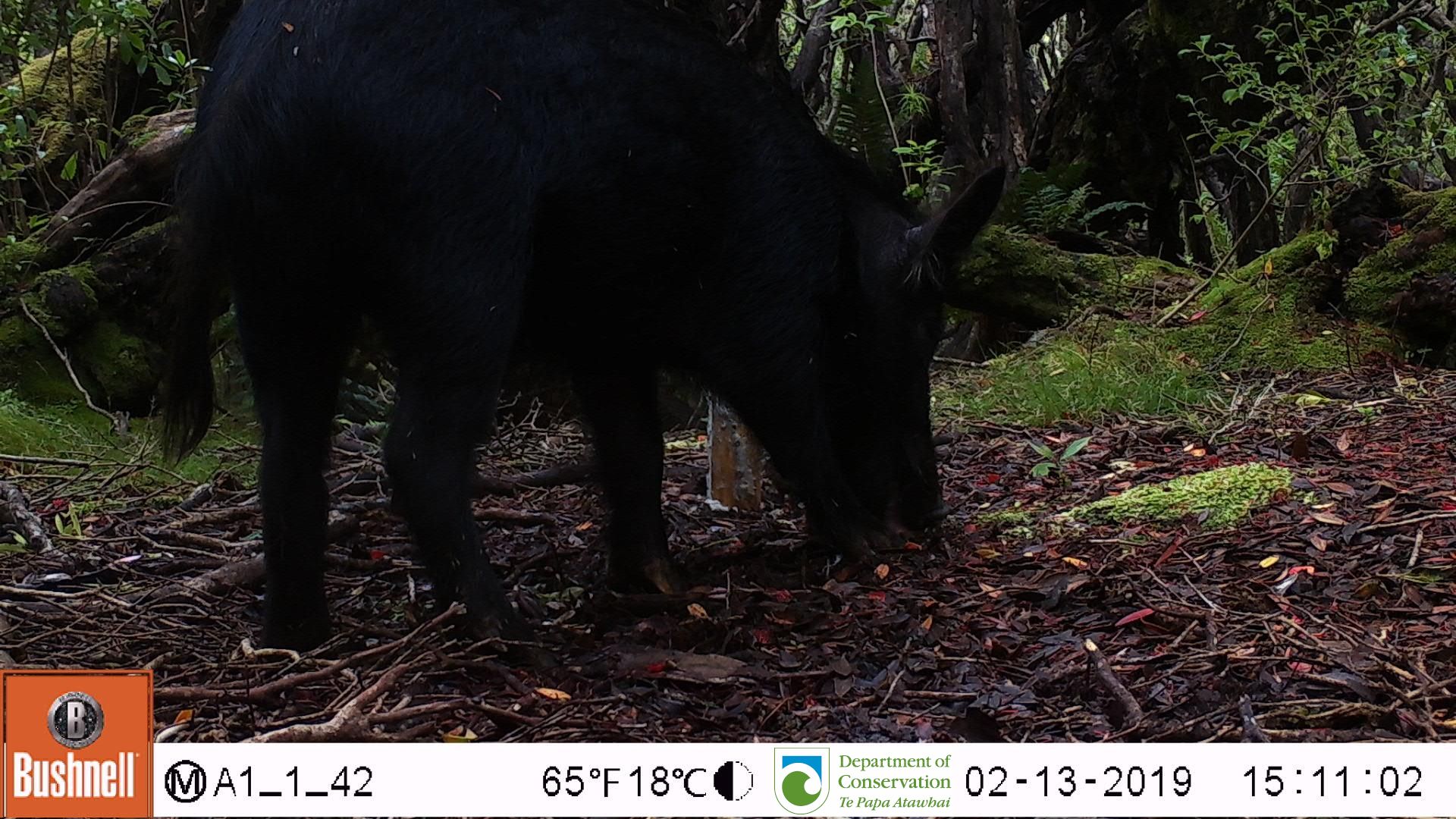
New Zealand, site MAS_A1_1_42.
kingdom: Animalia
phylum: Chordata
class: Mammalia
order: Artiodactyla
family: Suidae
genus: Sus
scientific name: Sus scrofa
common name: pig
Pig (Sus scrofa).